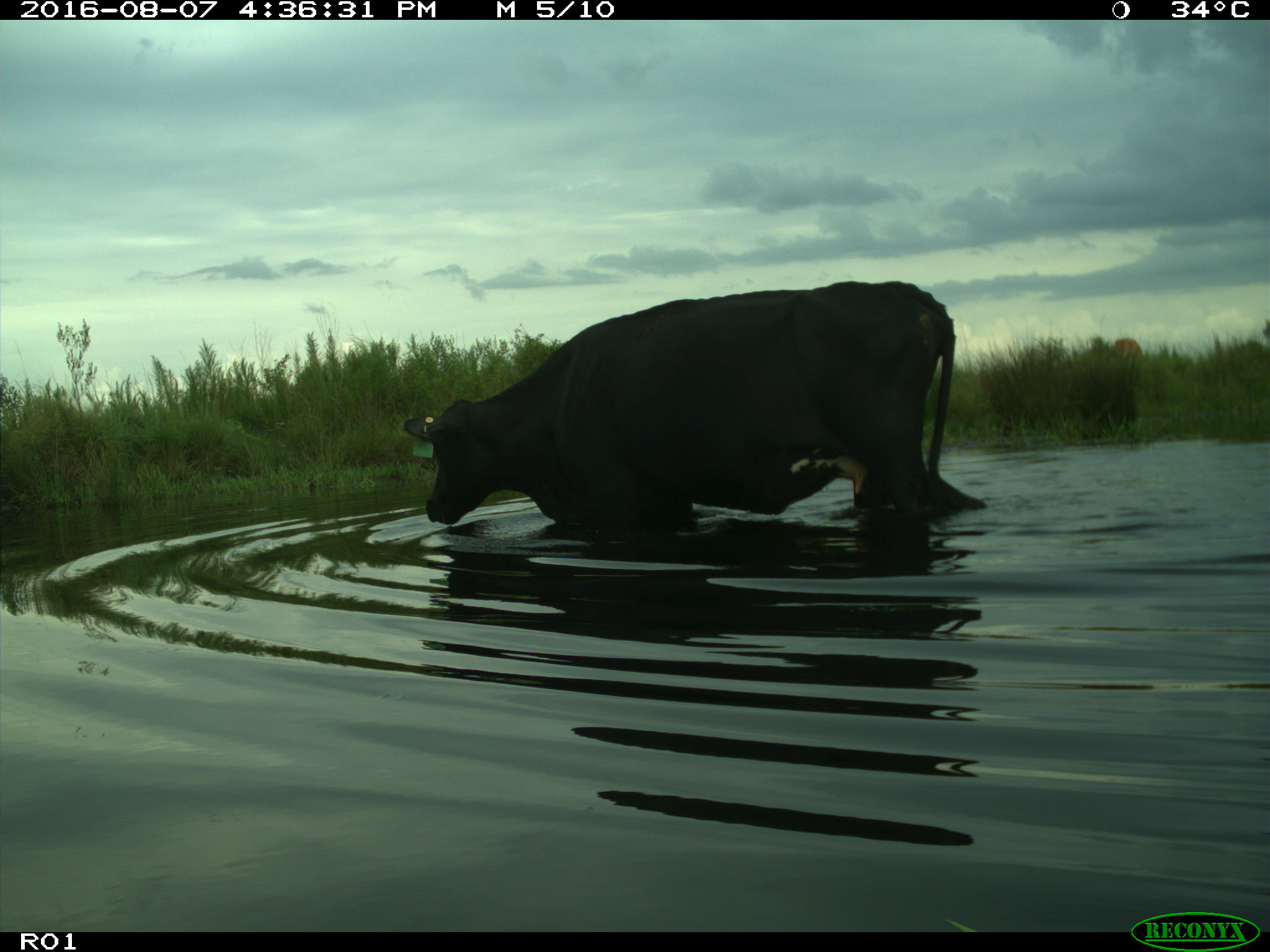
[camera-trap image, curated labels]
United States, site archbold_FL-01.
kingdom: Animalia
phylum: Chordata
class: Mammalia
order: Artiodactyla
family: Bovidae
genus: Bos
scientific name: Bos taurus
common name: domestic cow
Bos taurus (domestic cow).